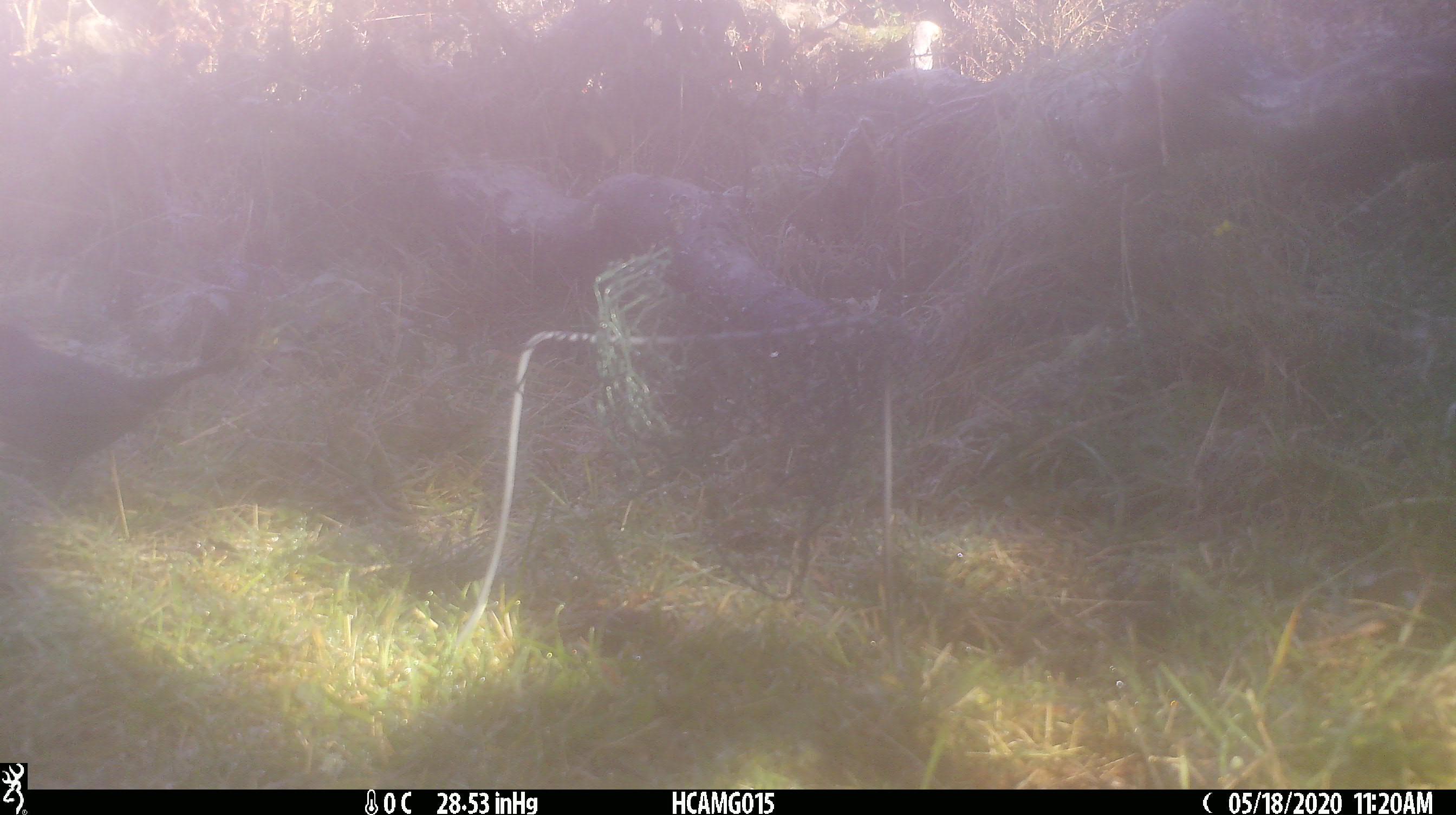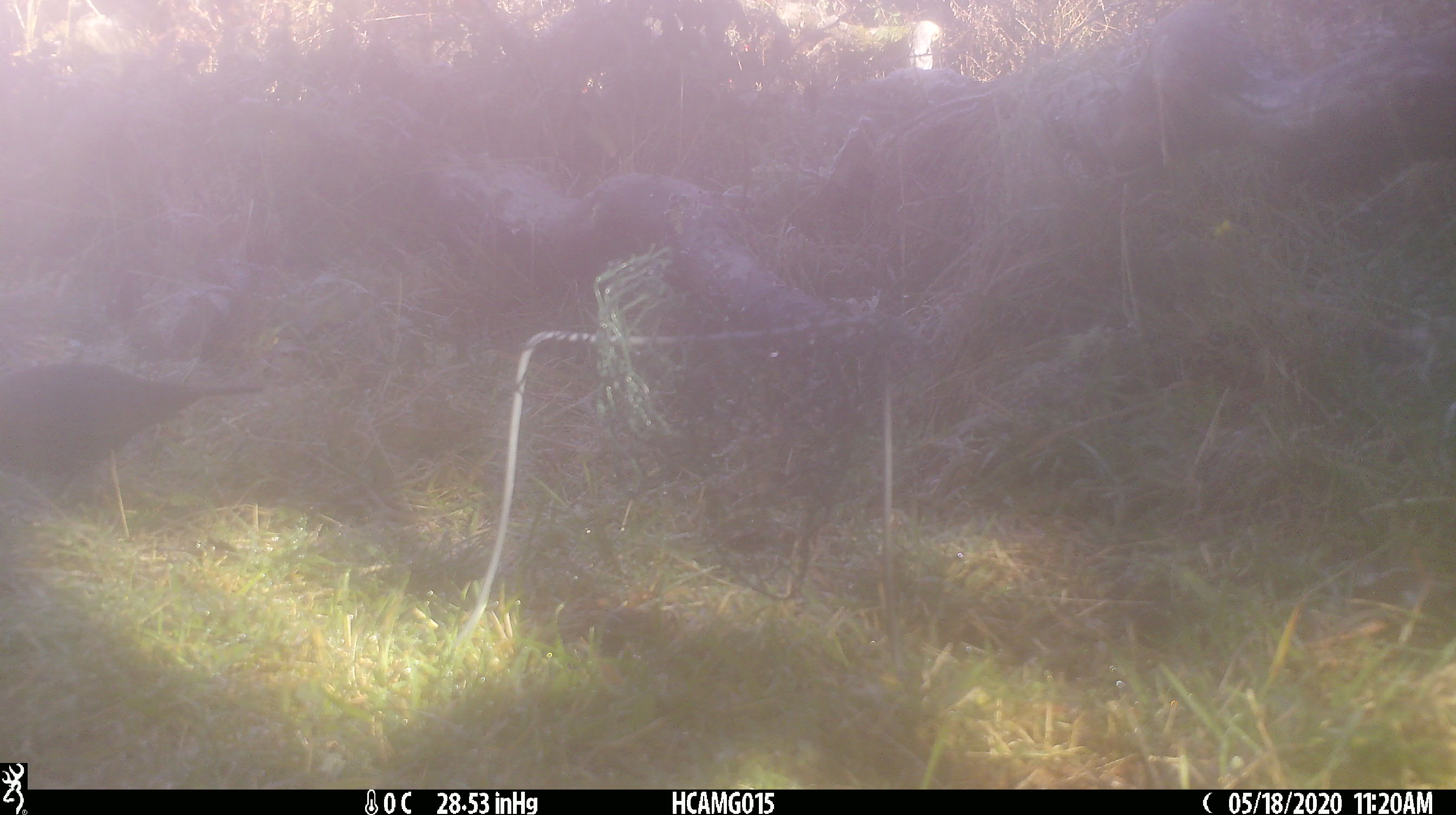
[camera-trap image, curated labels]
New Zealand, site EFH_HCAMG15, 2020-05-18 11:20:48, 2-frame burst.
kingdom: Animalia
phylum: Chordata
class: Aves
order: Passeriformes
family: Turdidae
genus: Turdus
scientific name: Turdus merula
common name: eurasian blackbird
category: blackbird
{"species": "blackbird (eurasian blackbird) (Turdus merula)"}